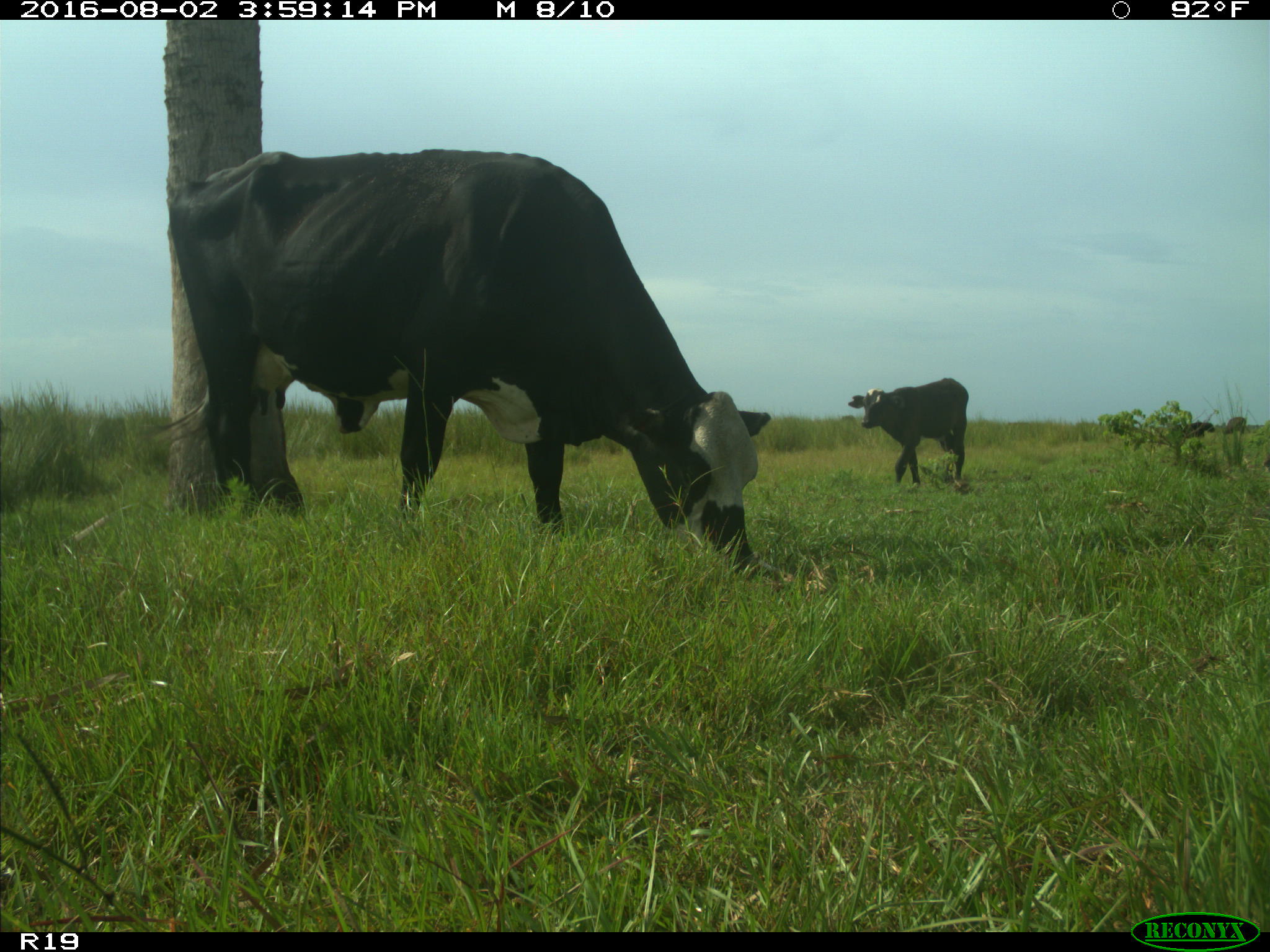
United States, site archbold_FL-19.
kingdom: Animalia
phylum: Chordata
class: Mammalia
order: Artiodactyla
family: Bovidae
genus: Bos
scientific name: Bos taurus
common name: domestic cow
Bos taurus (domestic cow).